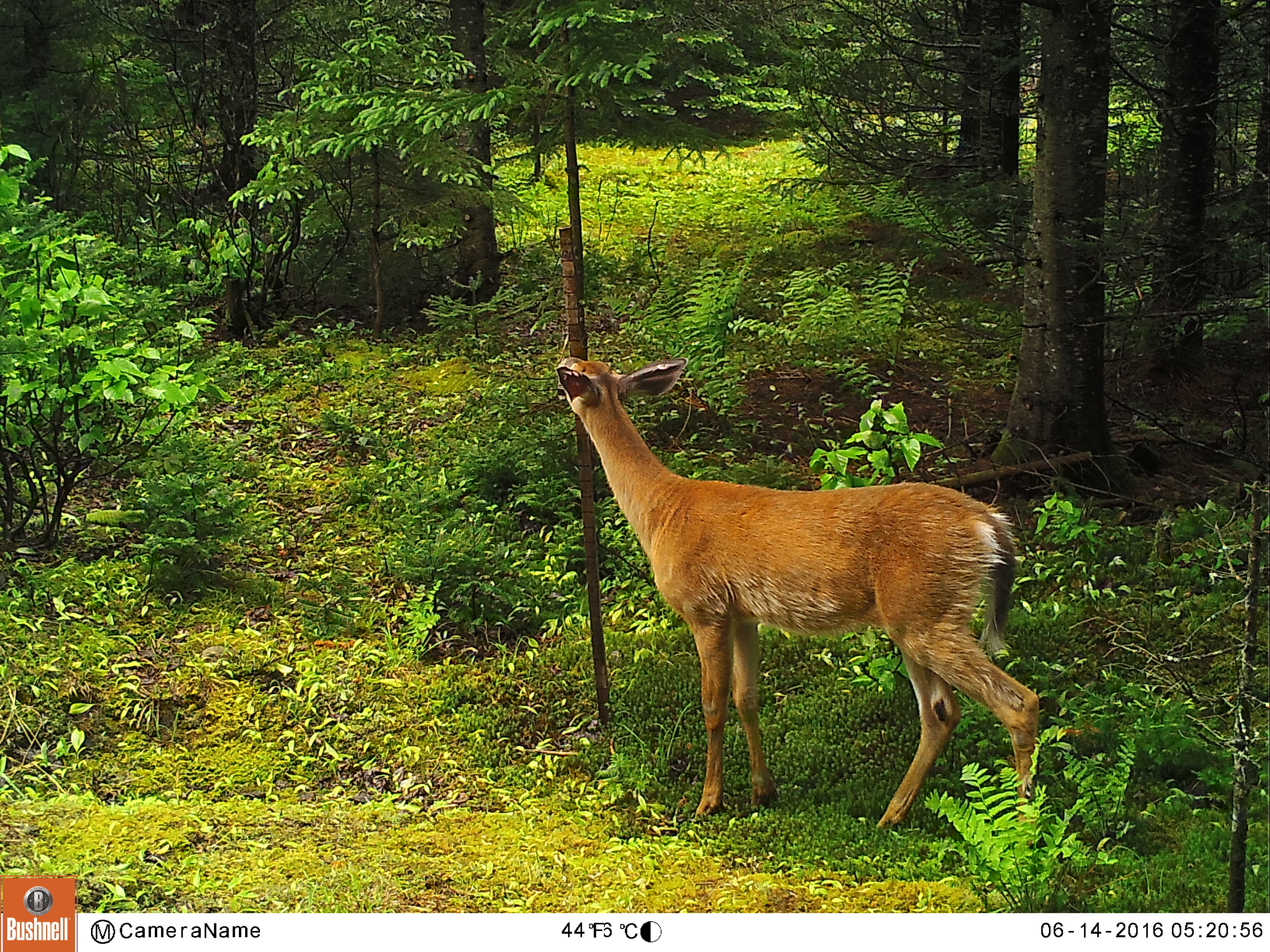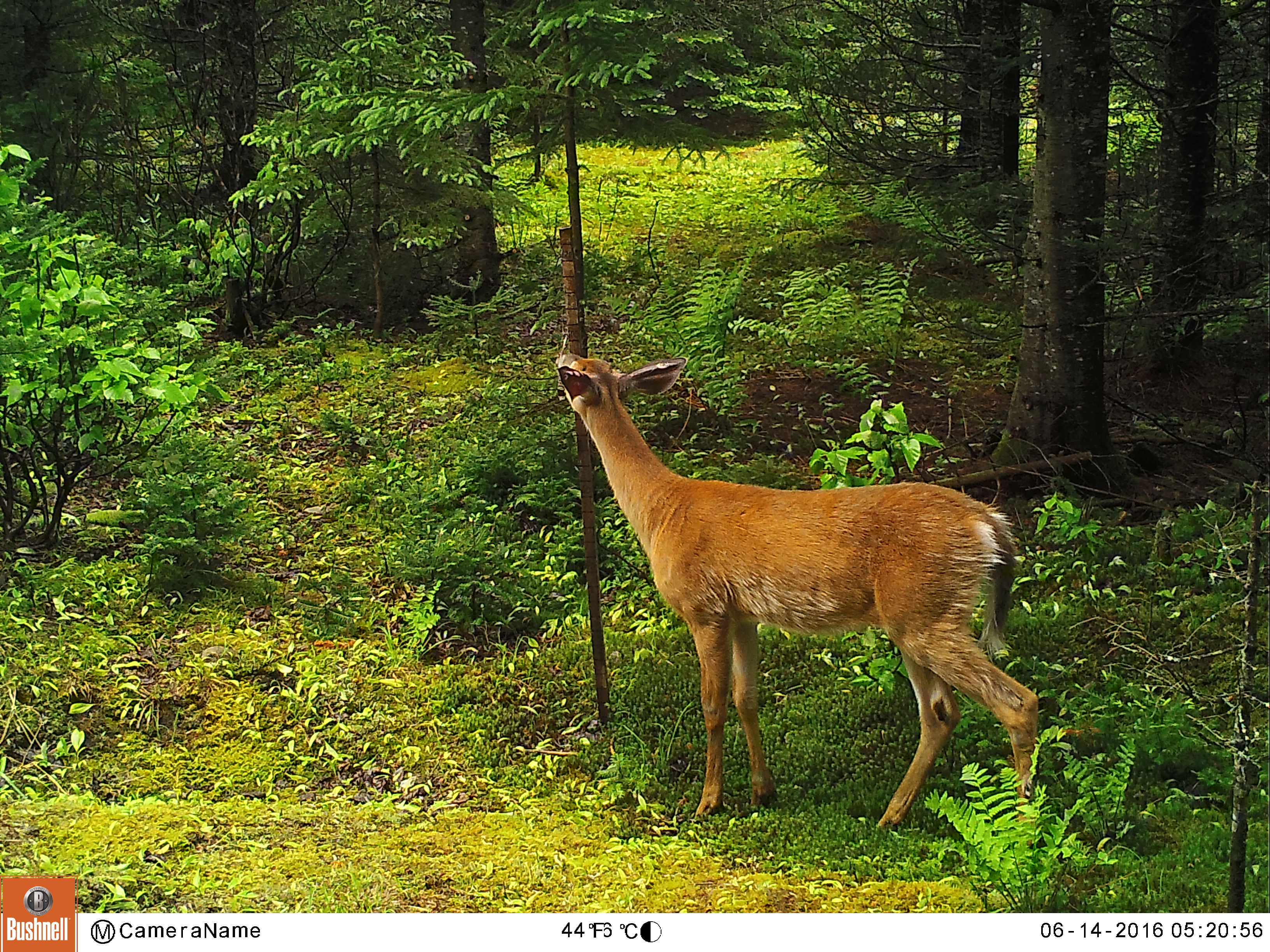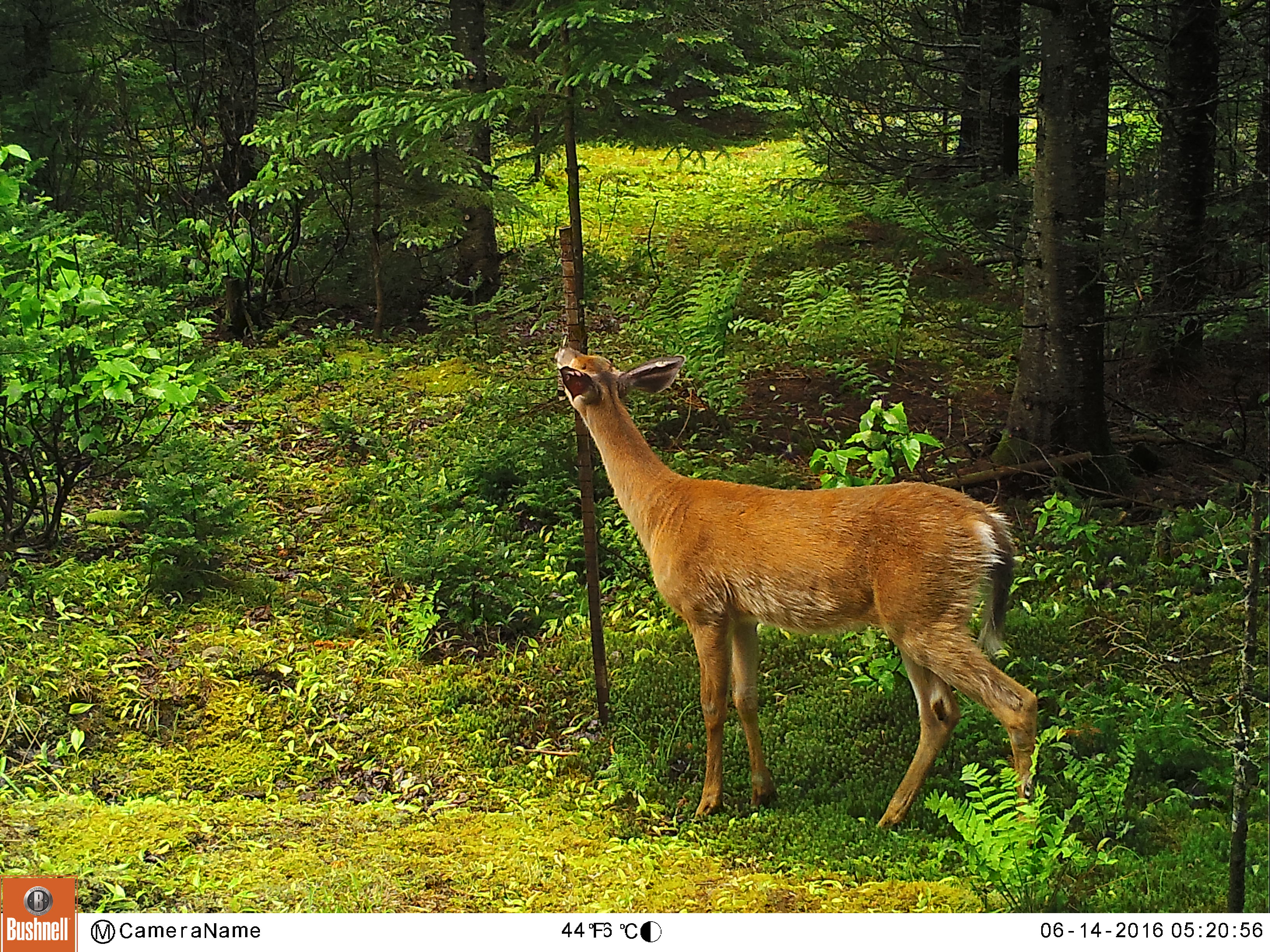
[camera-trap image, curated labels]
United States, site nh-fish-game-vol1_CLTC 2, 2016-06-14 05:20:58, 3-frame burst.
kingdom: Animalia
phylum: Chordata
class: Mammalia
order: Artiodactyla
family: Cervidae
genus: Odocoileus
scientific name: Odocoileus virginianus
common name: white-tailed deer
White-tailed deer (Odocoileus virginianus).